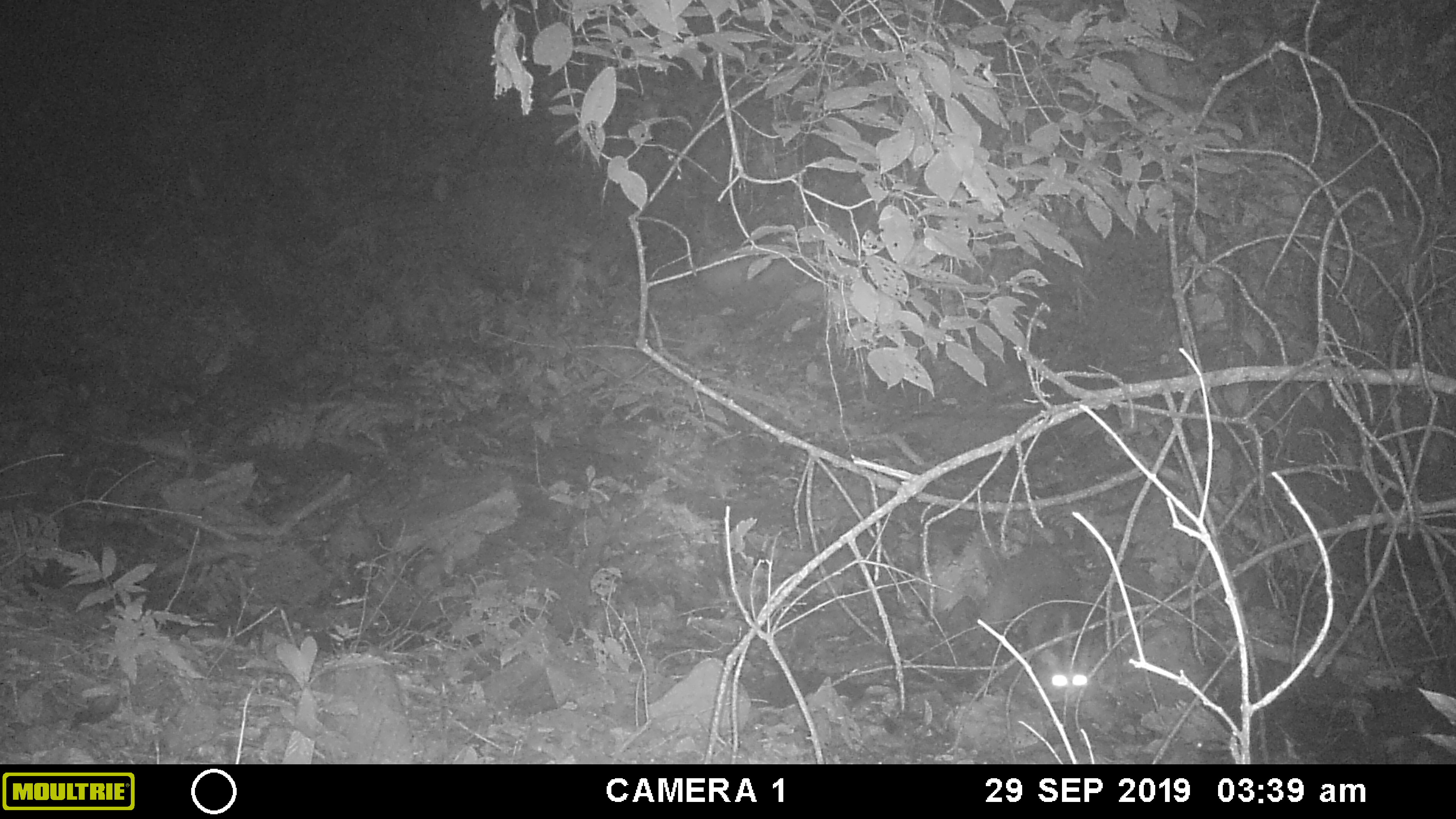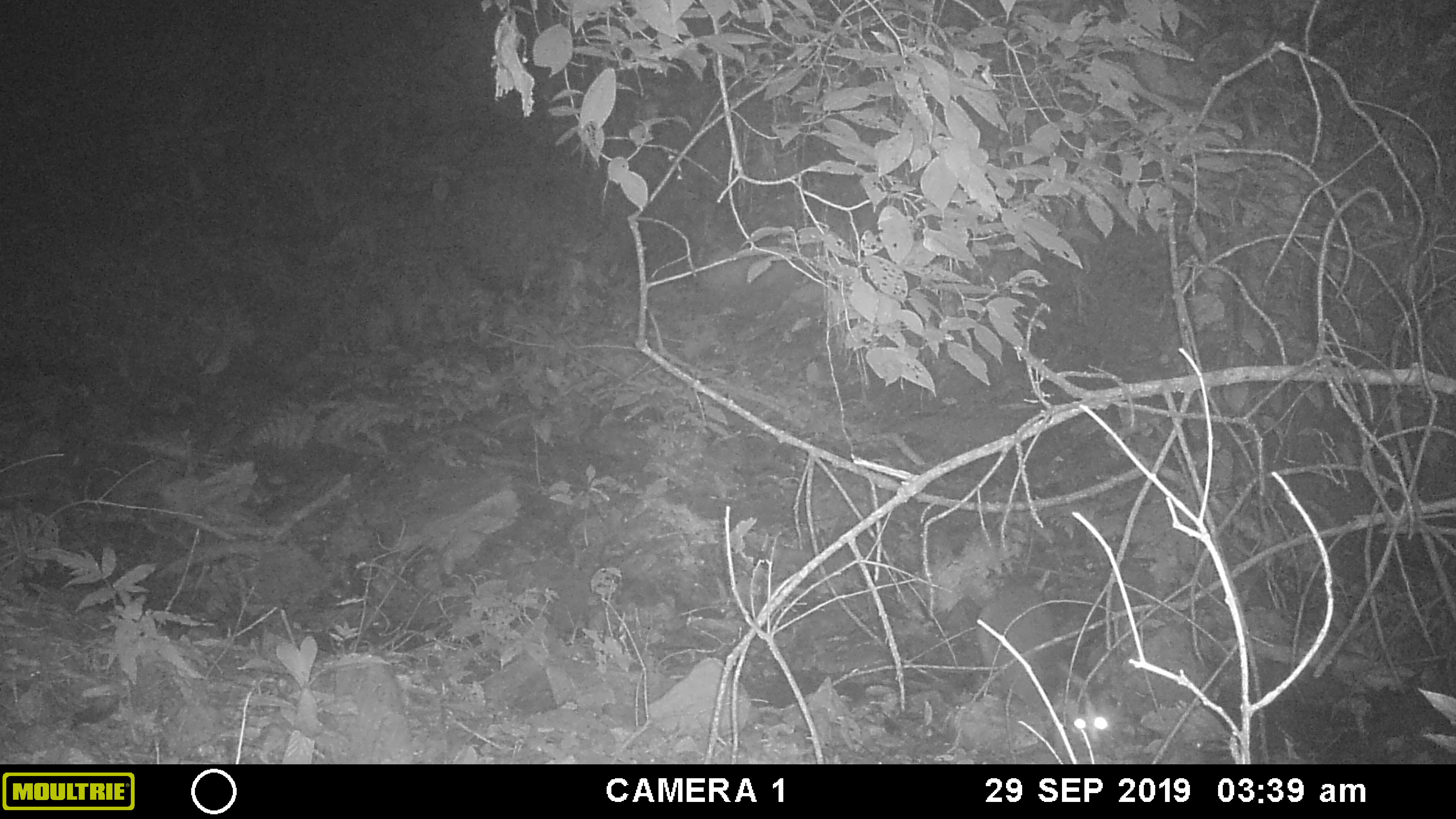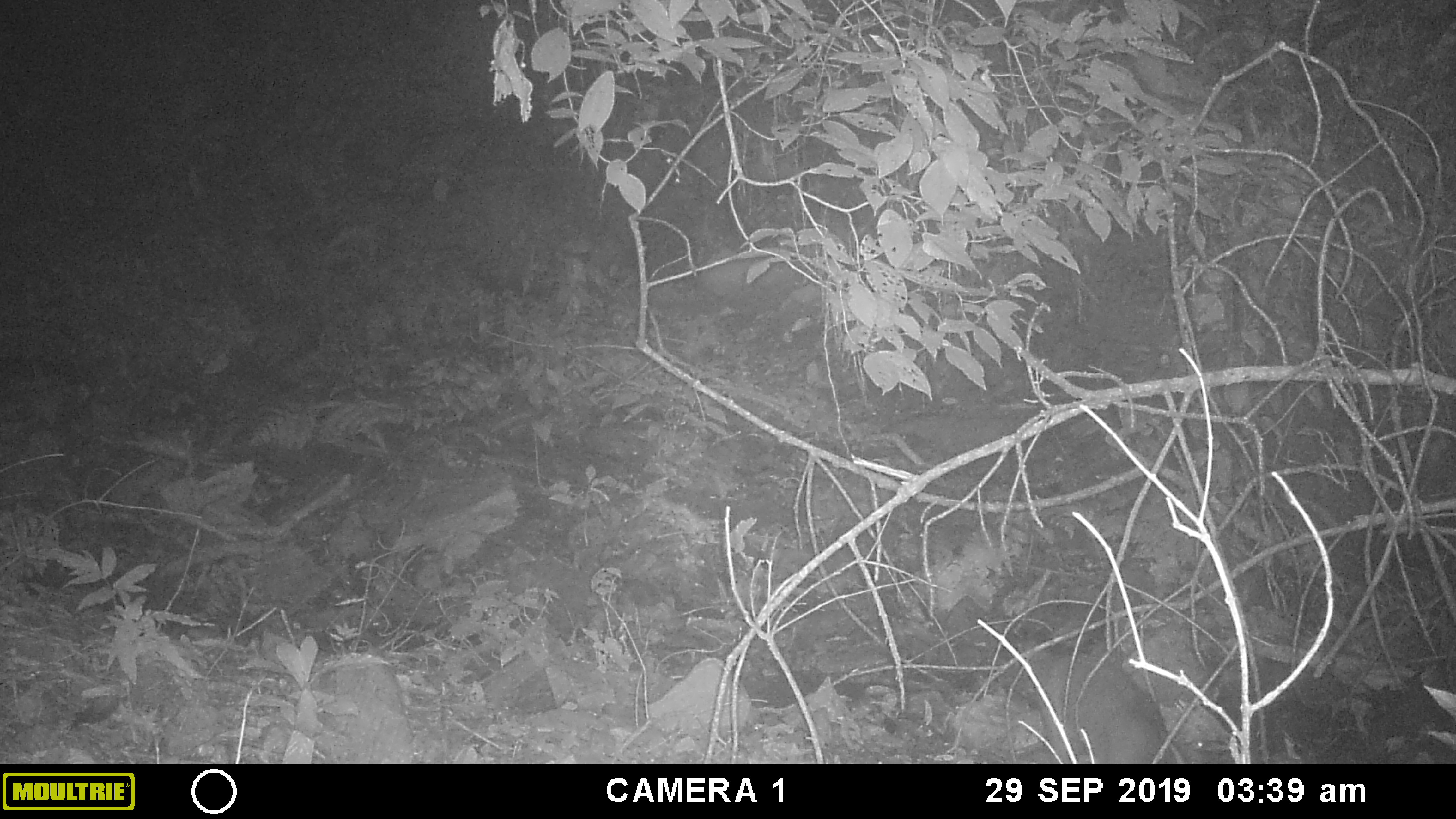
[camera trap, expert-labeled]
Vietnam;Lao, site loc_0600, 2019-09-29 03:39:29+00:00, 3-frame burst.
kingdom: Animalia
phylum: Chordata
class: Mammalia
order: Carnivora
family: Viverridae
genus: Paguma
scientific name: Paguma larvata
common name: masked palm civet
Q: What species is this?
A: Masked palm civet (Paguma larvata).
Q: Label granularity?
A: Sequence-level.